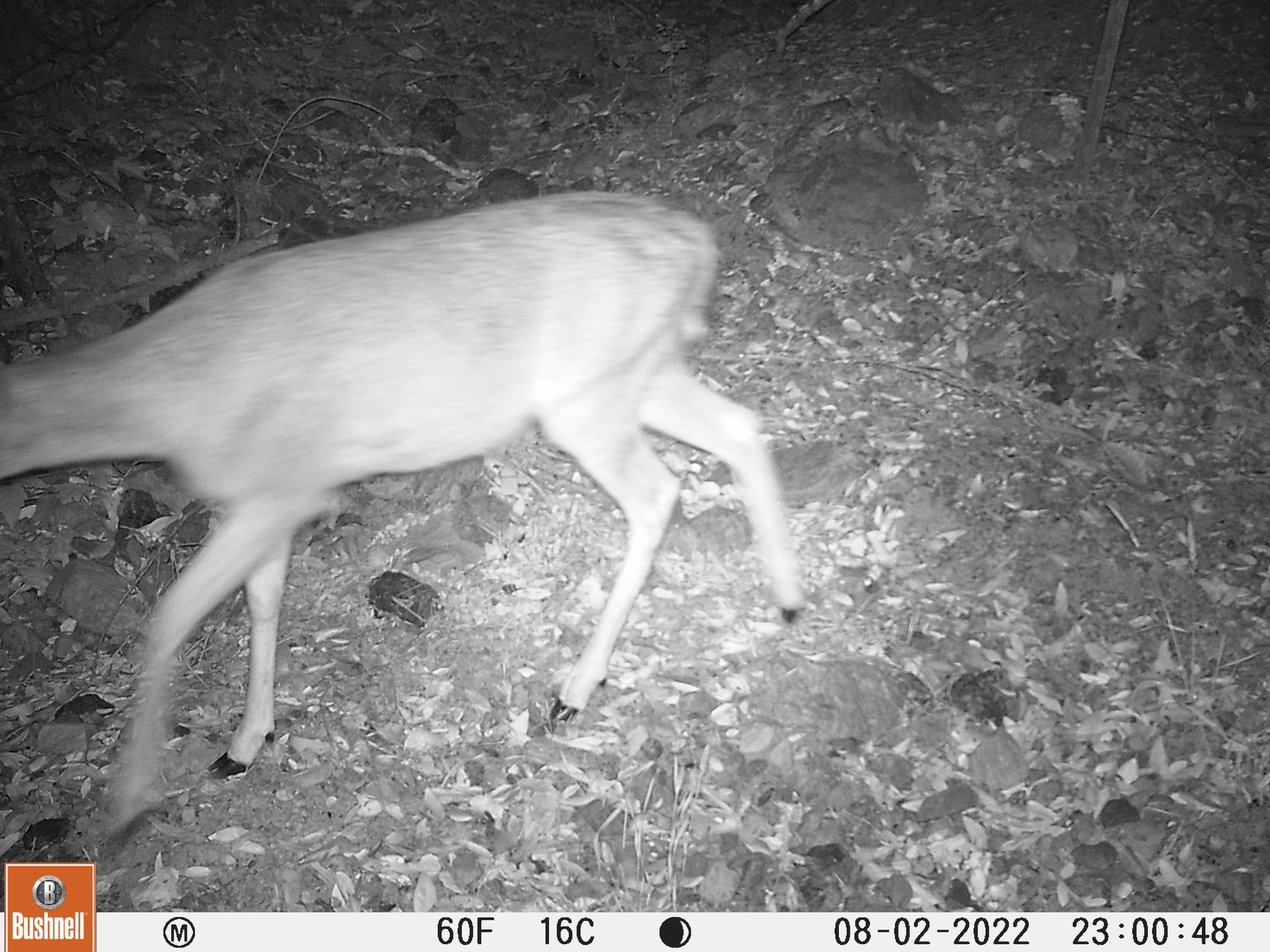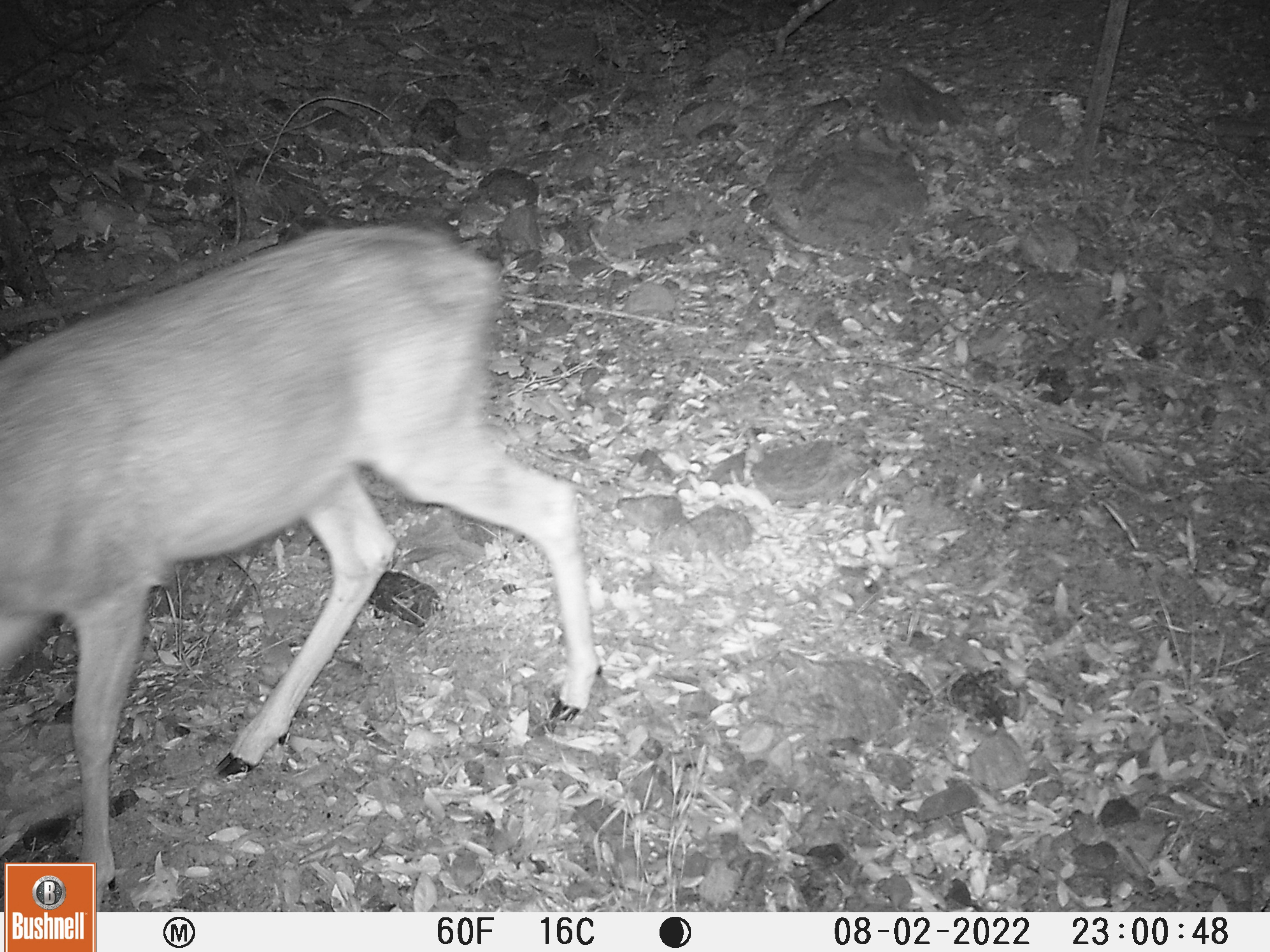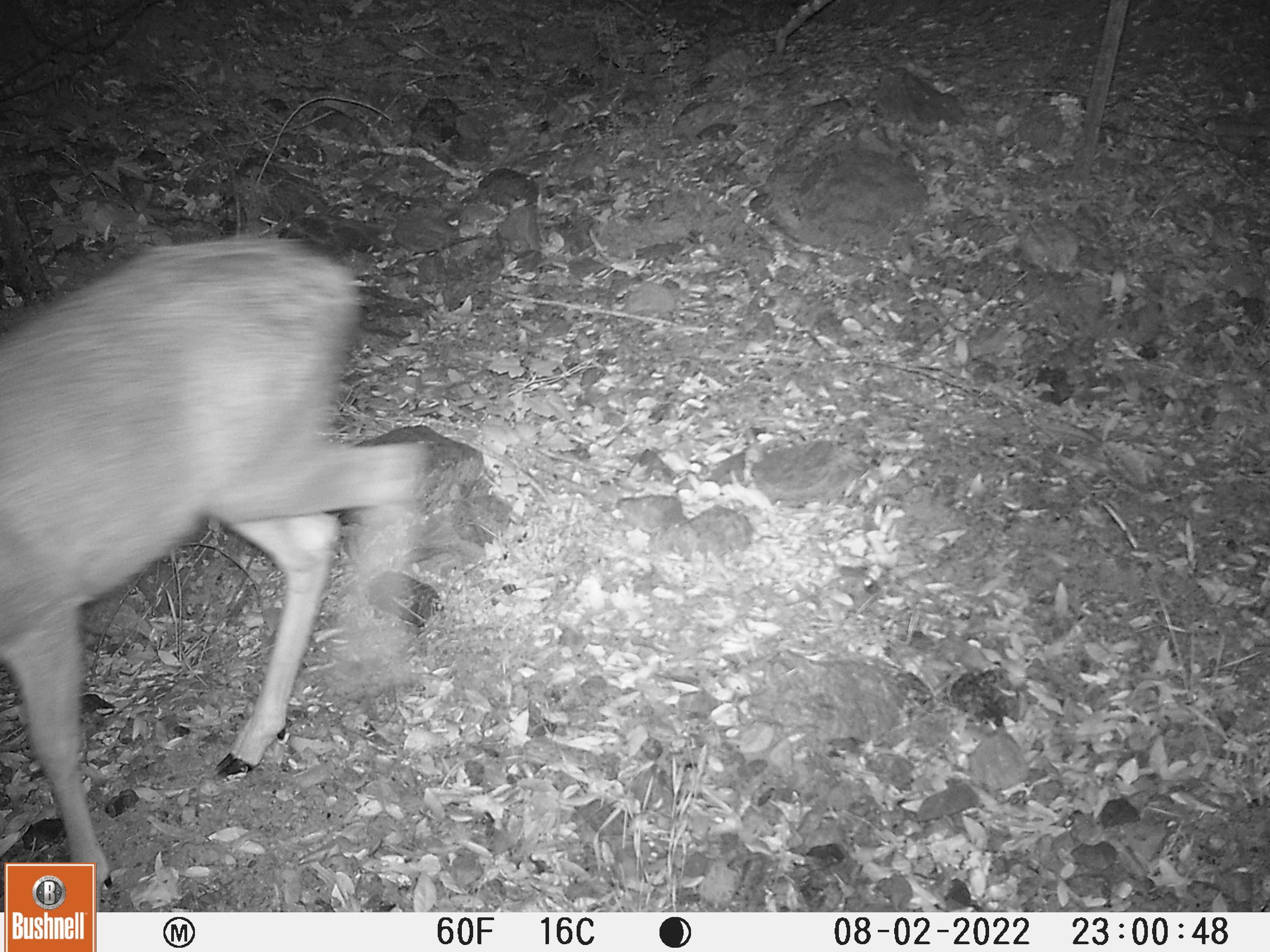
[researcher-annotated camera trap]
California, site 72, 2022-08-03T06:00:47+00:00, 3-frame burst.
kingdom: Animalia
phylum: Chordata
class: Mammalia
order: Artiodactyla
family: Cervidae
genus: Odocoileus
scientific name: Odocoileus hemionus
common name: mule deer